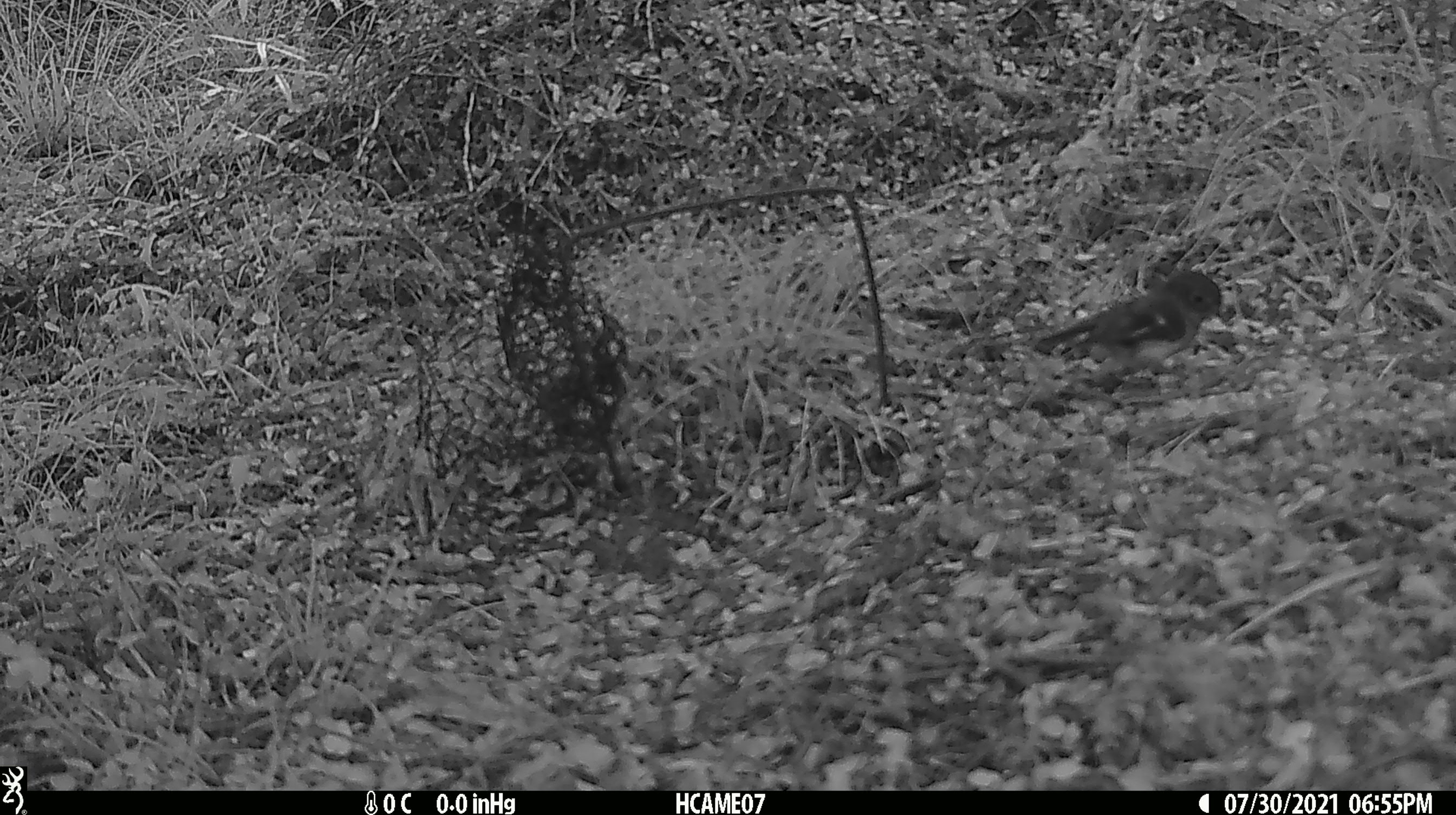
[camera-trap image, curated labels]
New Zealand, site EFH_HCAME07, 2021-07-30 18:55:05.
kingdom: Animalia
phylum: Chordata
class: Aves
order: Passeriformes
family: Petroicidae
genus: Petroica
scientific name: Petroica macrocephala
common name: tomtit